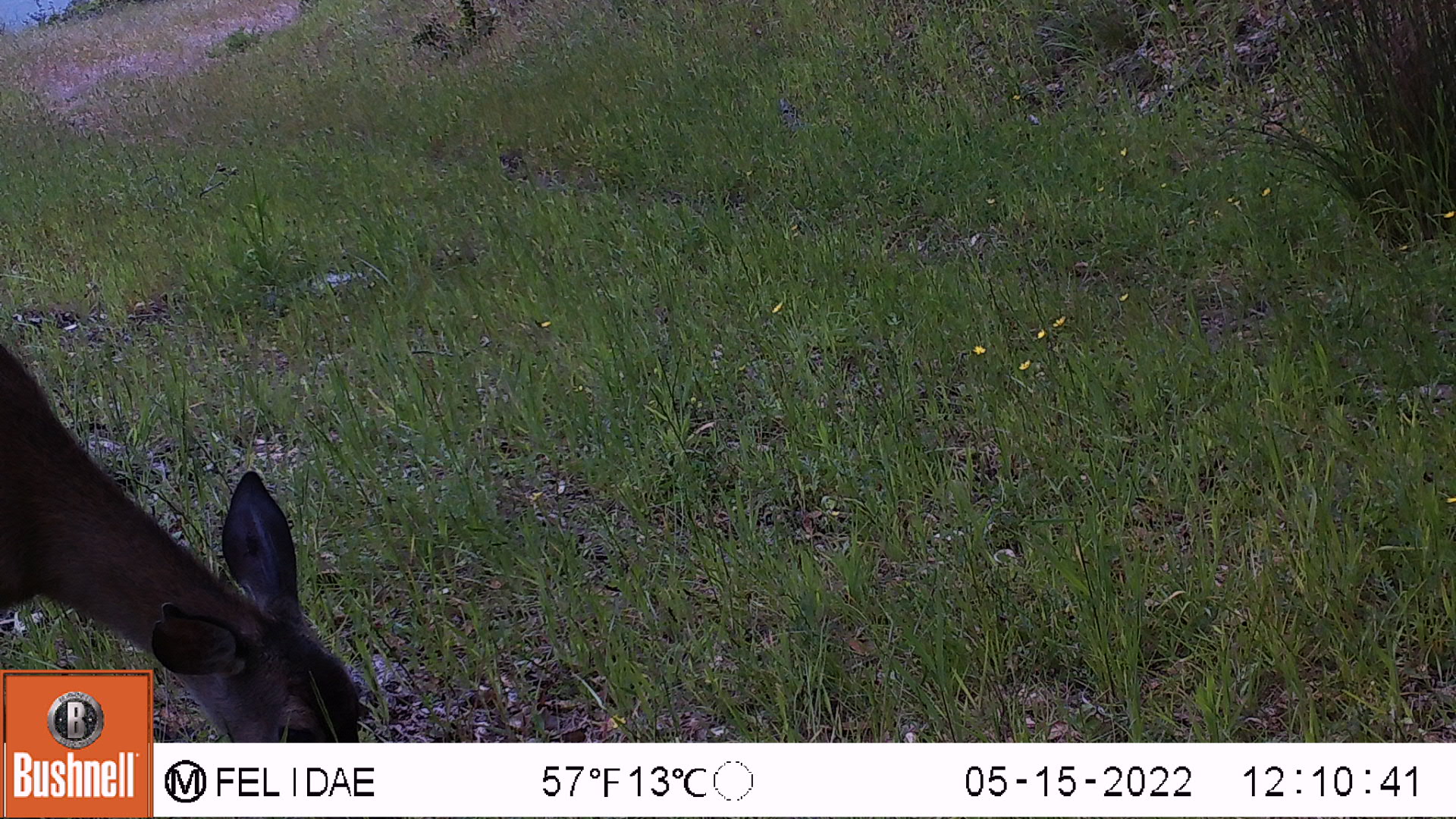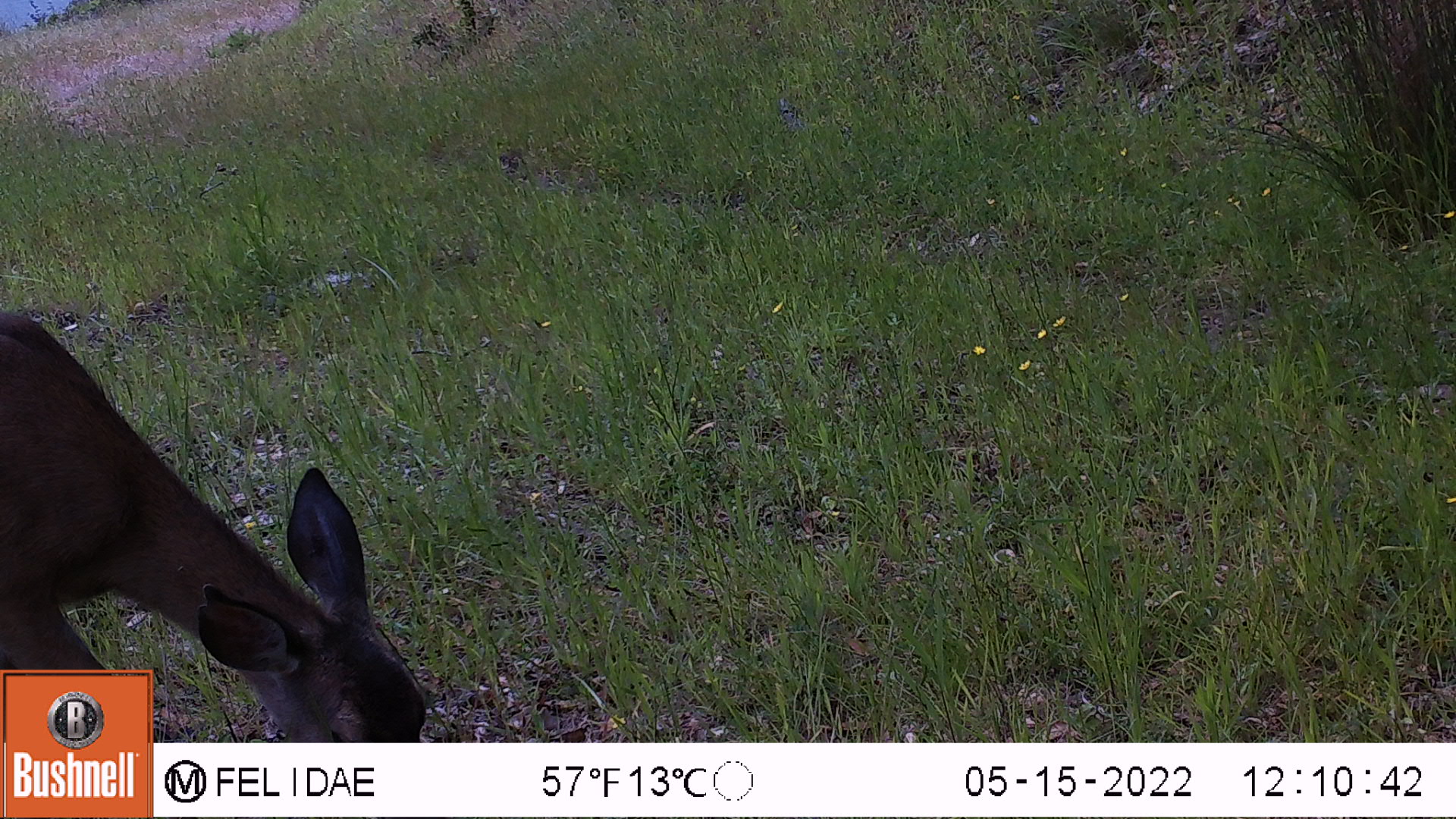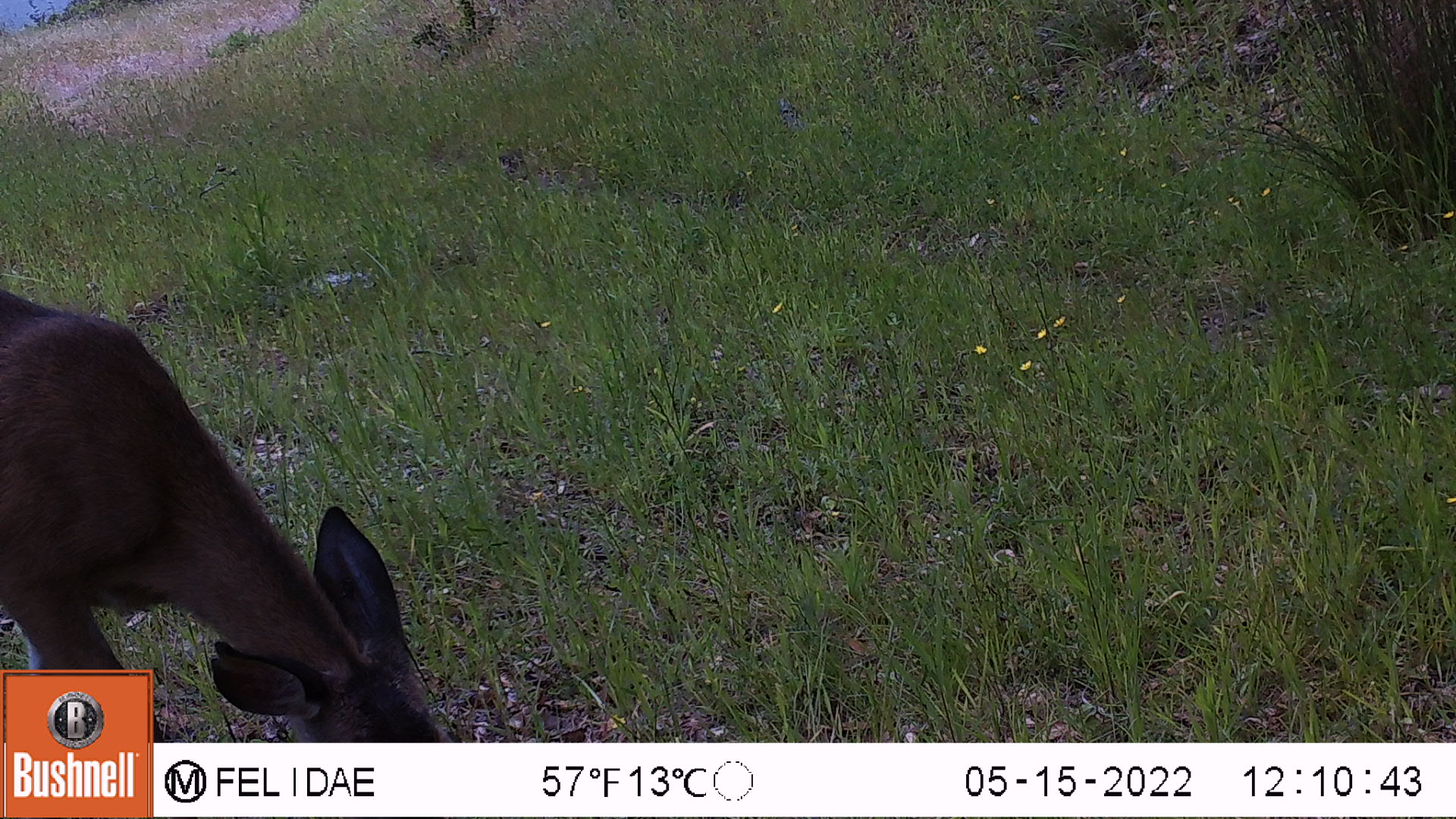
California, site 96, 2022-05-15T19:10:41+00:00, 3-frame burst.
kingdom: Animalia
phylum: Chordata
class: Mammalia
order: Artiodactyla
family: Cervidae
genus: Odocoileus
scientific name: Odocoileus hemionus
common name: mule deer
Mule deer (Odocoileus hemionus).